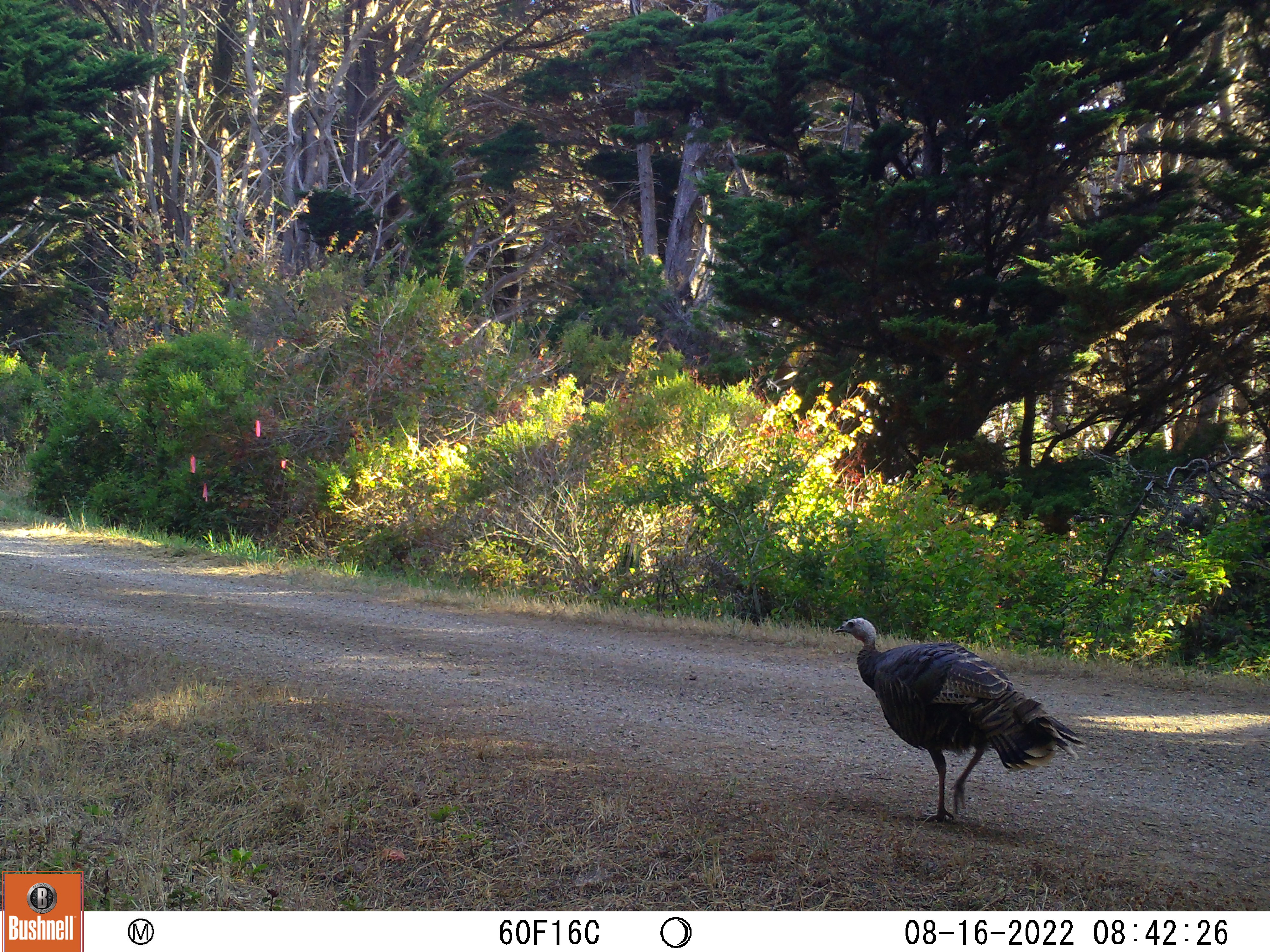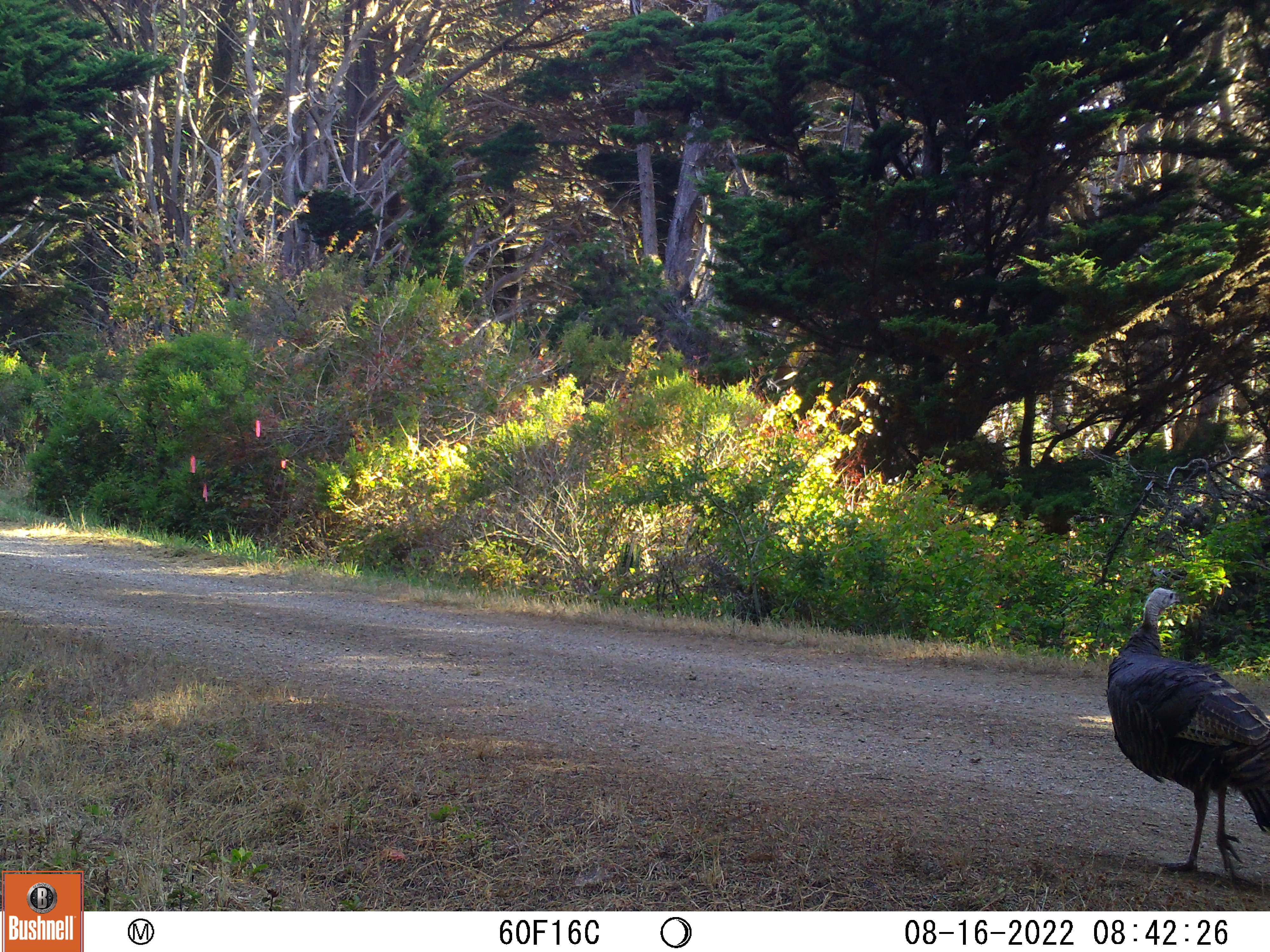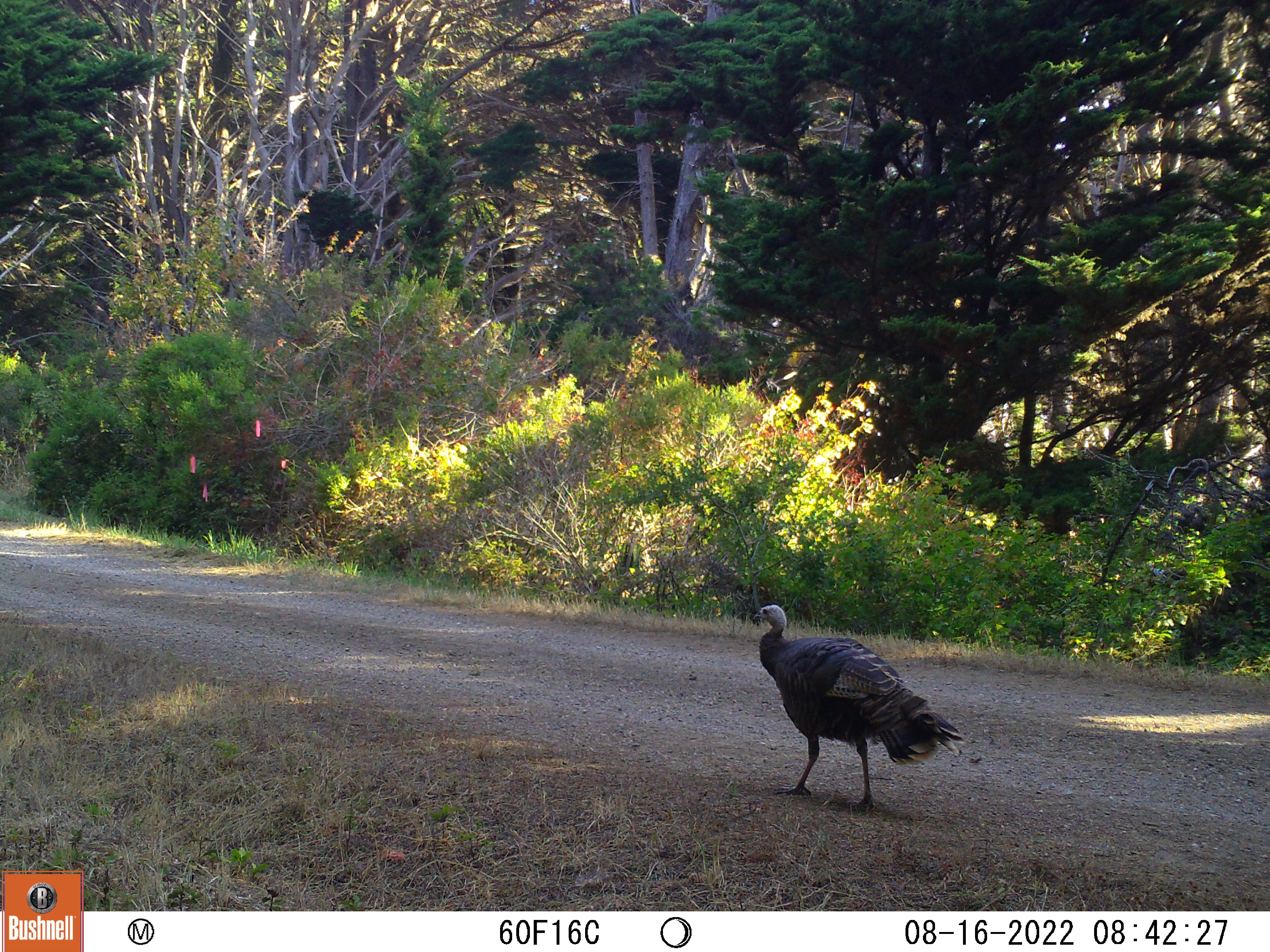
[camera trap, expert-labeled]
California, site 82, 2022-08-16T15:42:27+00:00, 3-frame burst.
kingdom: Animalia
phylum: Chordata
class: Aves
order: Galliformes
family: Phasianidae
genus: Meleagris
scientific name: Meleagris gallopavo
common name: turkey